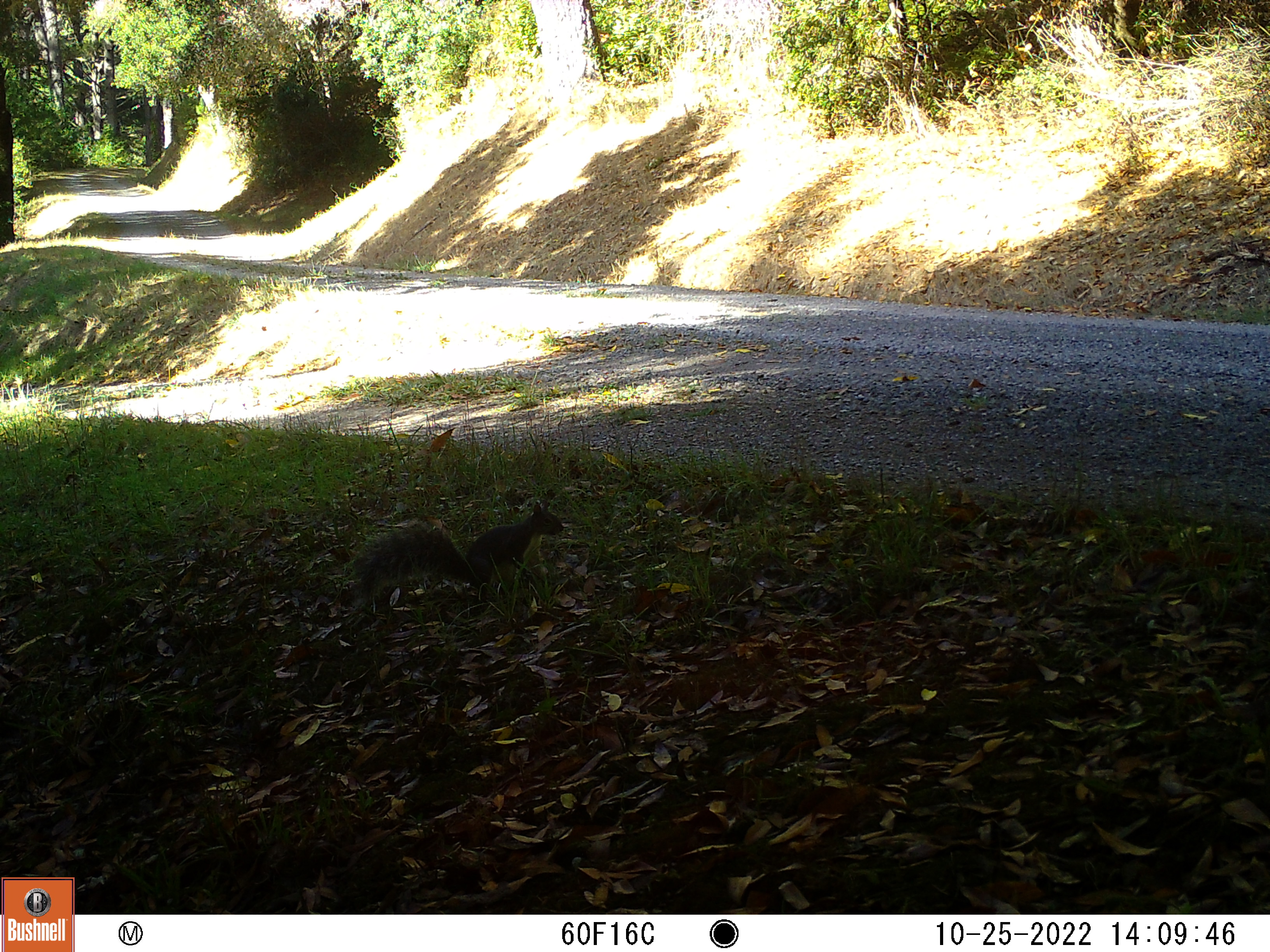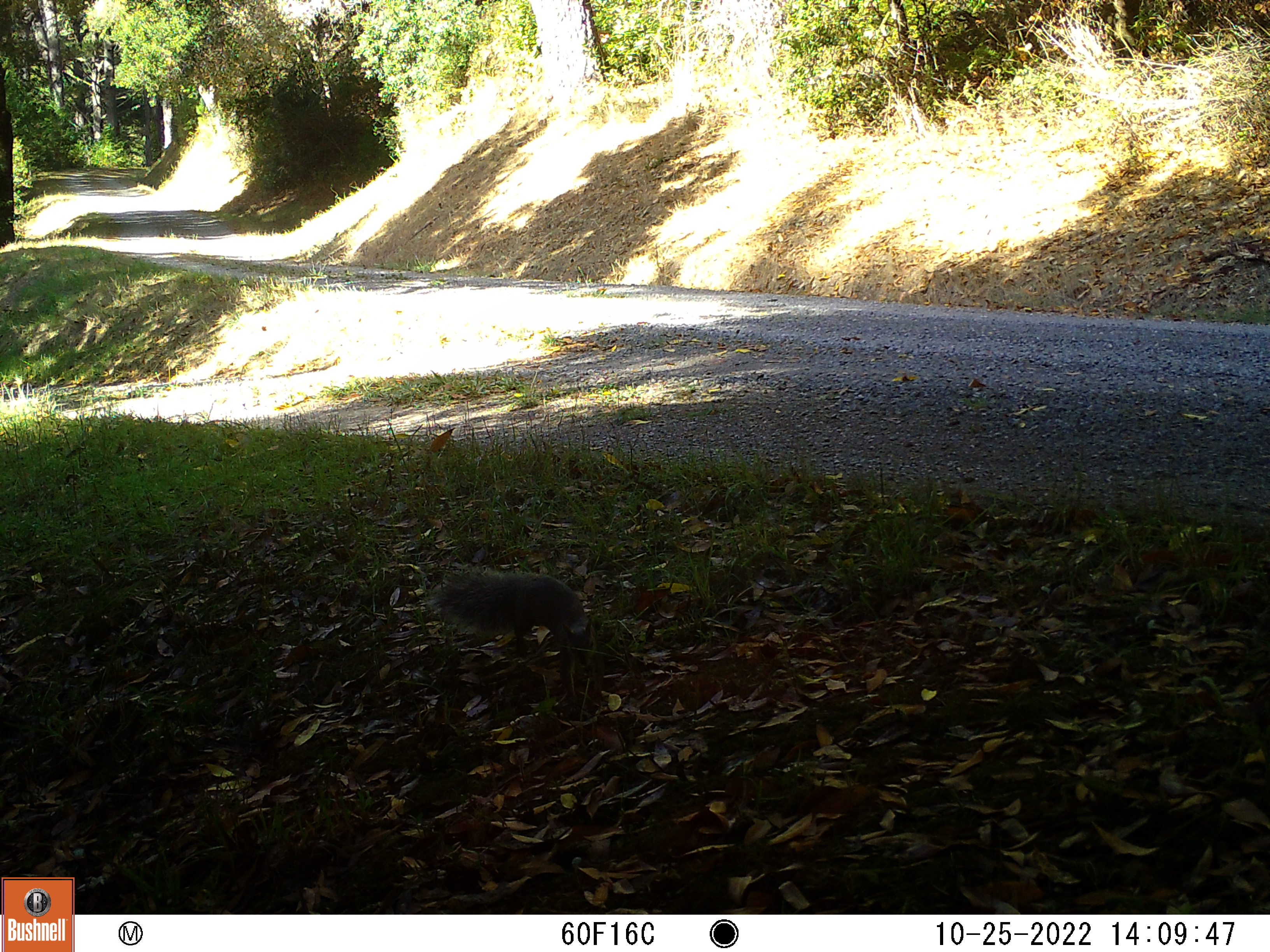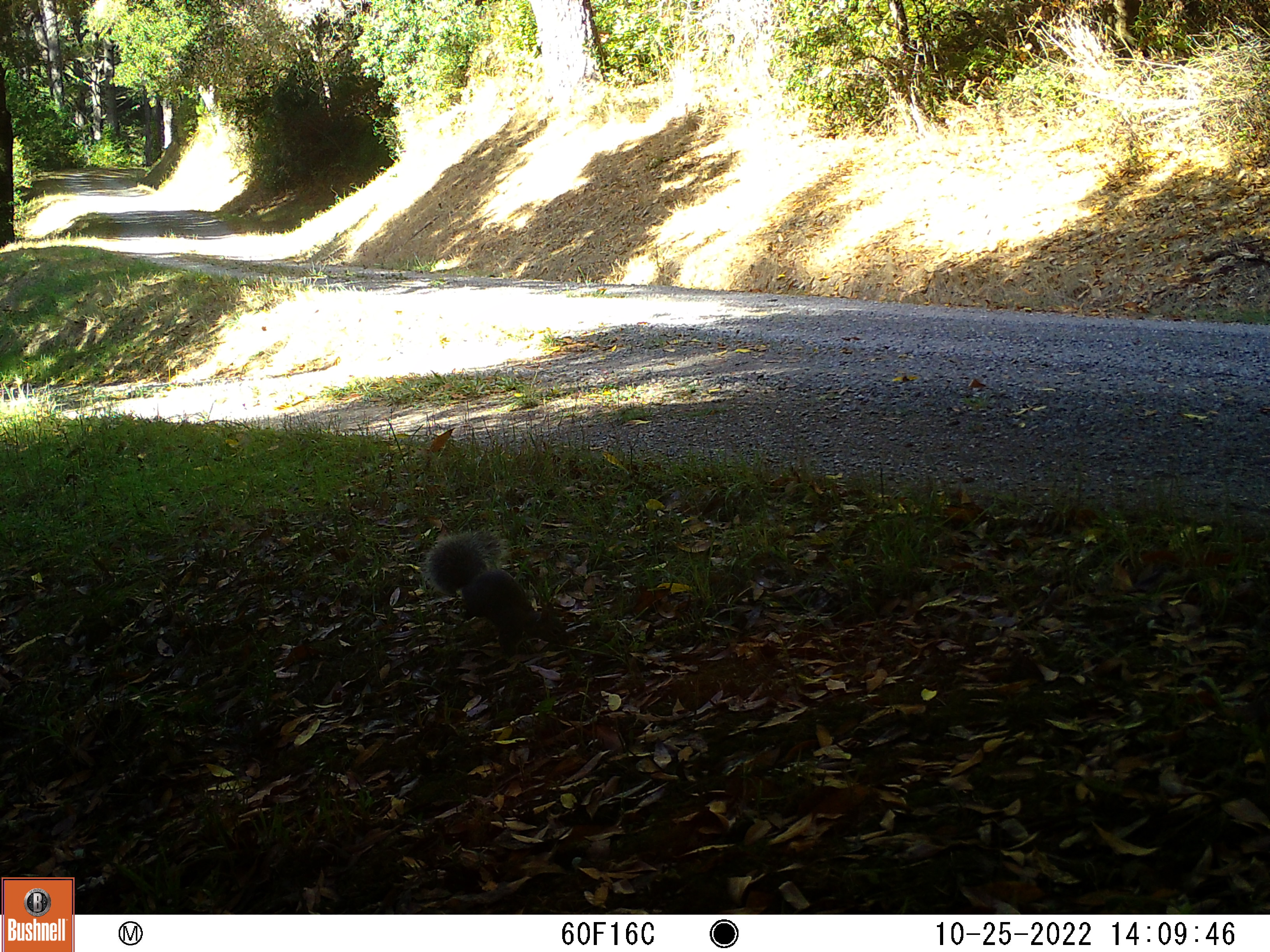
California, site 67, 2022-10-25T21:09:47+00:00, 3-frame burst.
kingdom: Animalia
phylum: Chordata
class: Mammalia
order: Rodentia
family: Sciuridae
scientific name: Sciuridae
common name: squirrel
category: unknown squirrel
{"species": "unknown squirrel (squirrel) (Sciuridae)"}